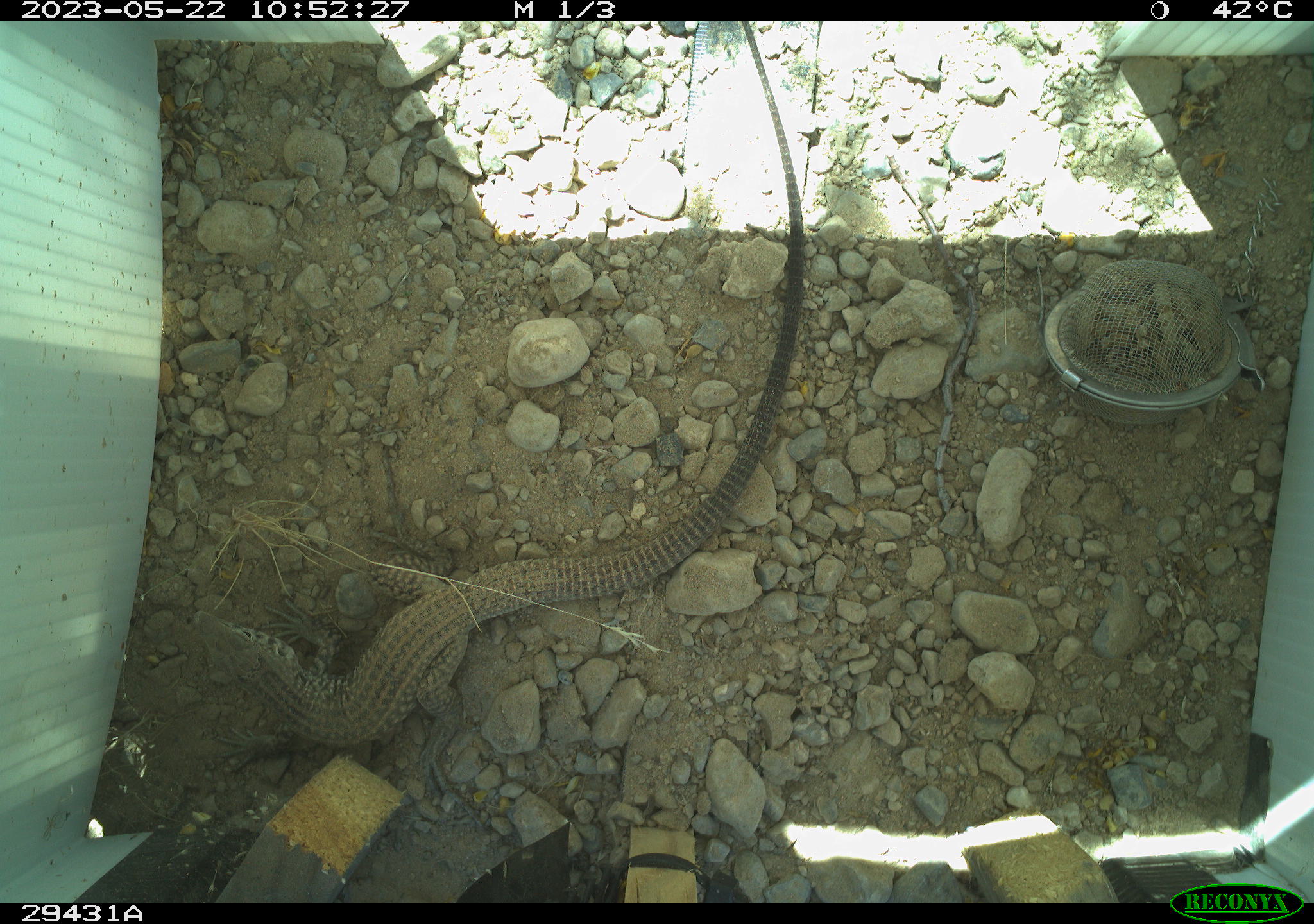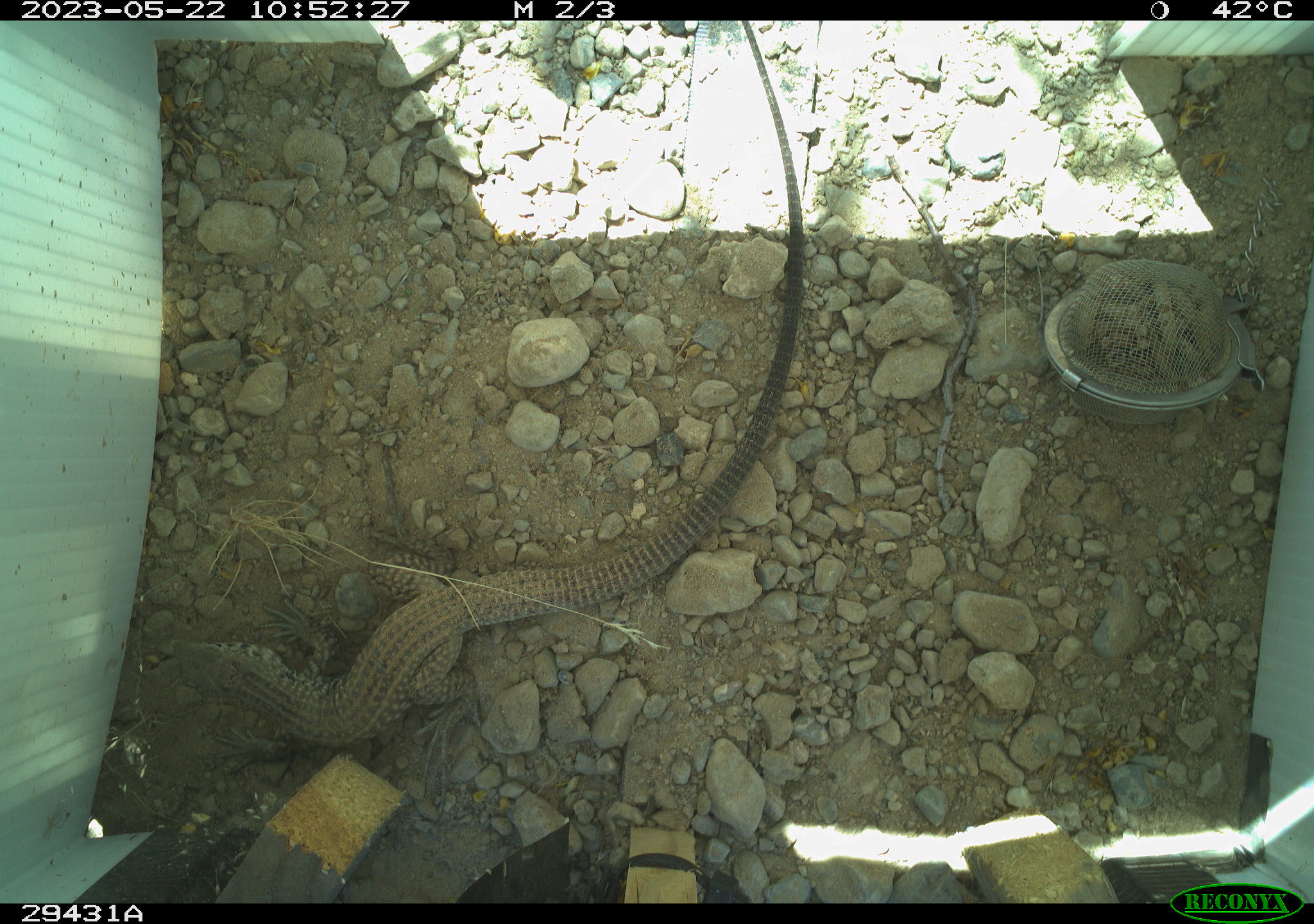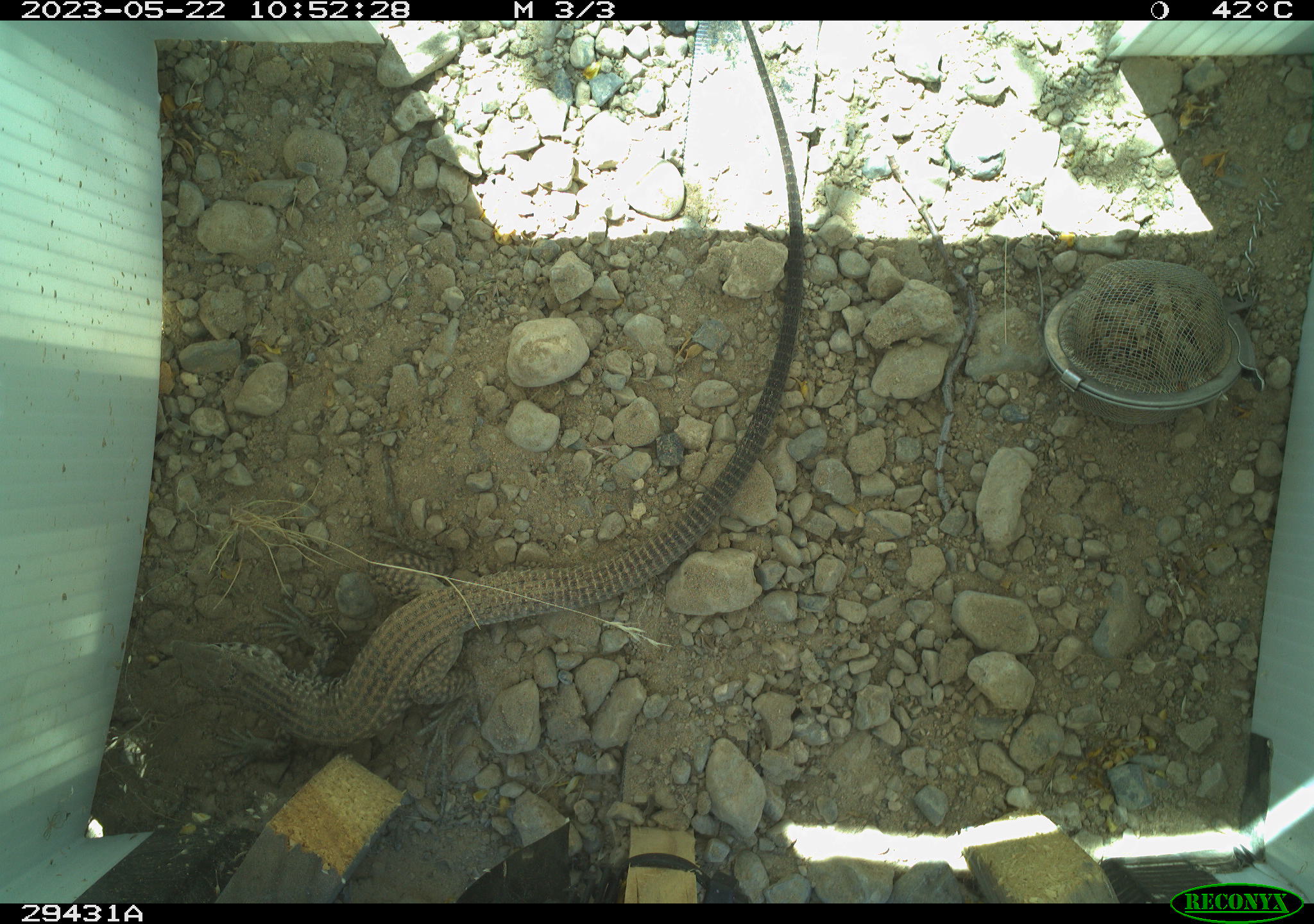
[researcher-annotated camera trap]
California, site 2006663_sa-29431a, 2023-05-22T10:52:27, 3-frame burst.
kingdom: Animalia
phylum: Chordata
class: Reptilia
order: Squamata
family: Teiidae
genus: Aspidoscelis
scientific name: Aspidoscelis tigris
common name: western whiptail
Western whiptail (Aspidoscelis tigris).